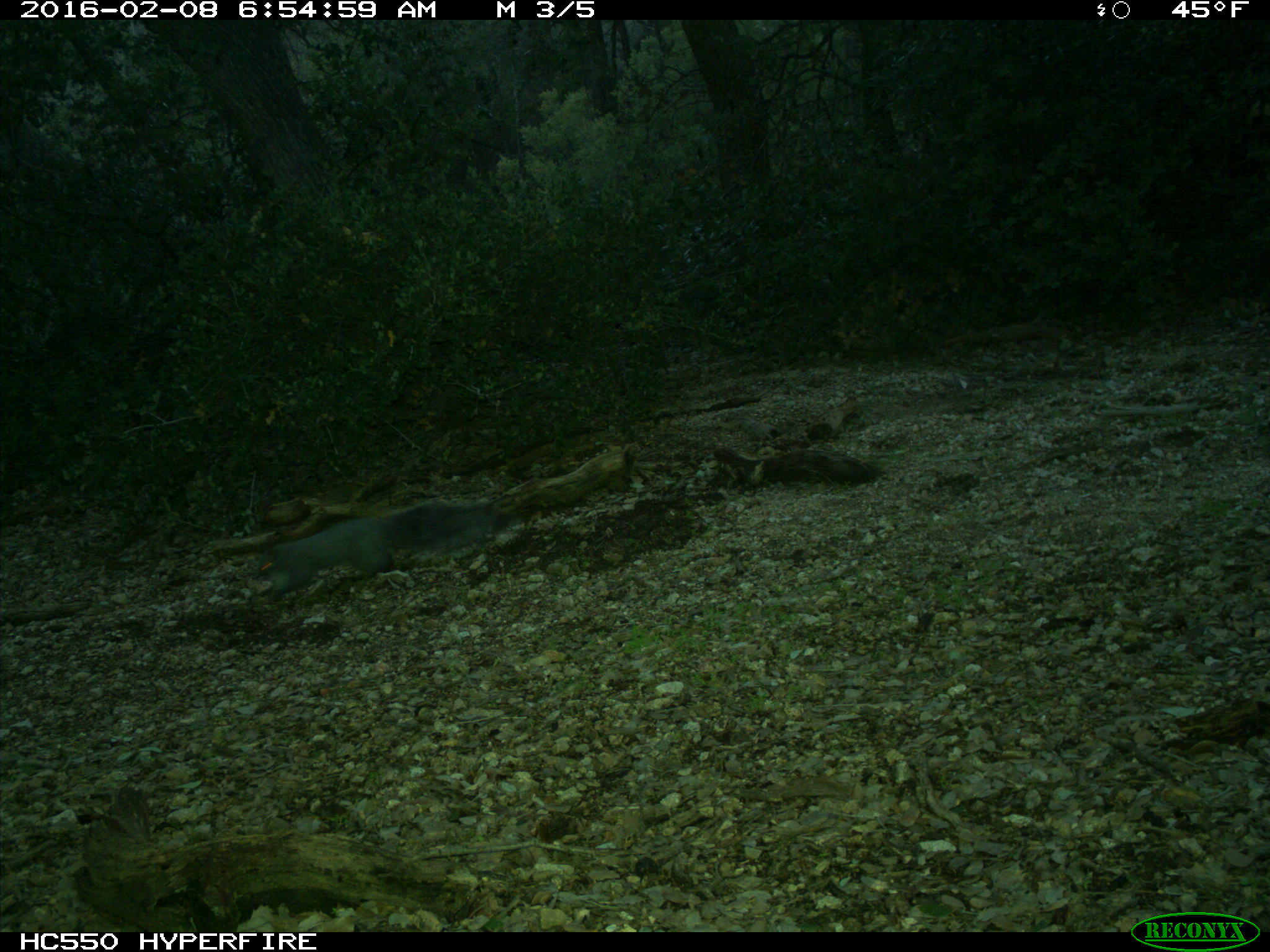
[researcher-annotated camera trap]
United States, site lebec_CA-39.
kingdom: Animalia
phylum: Chordata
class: Mammalia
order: Rodentia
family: Sciuridae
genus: Sciurus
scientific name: Sciurus carolinensis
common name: eastern gray squirrel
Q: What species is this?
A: Sciurus carolinensis (eastern gray squirrel).